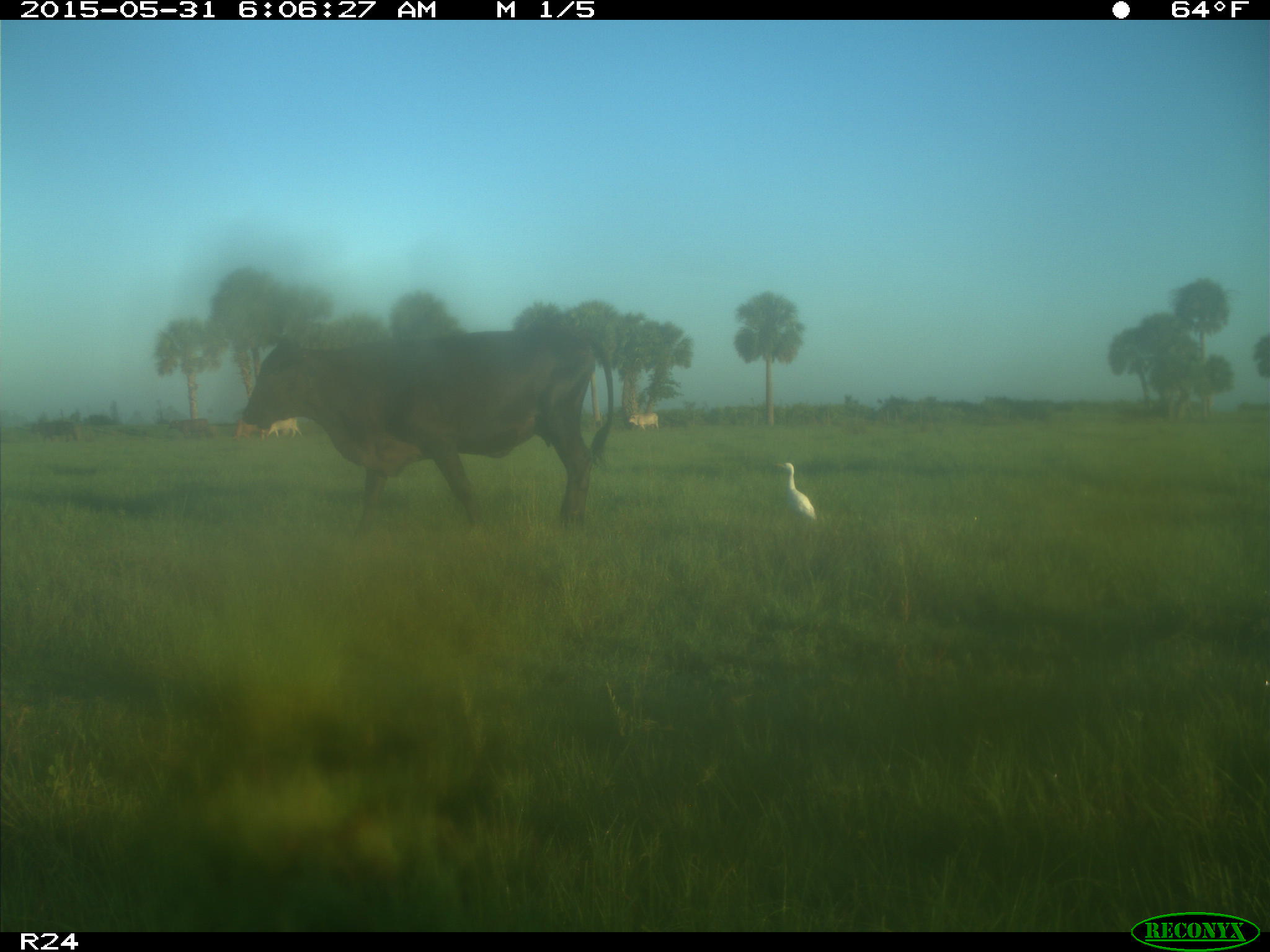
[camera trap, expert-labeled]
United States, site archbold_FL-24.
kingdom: Animalia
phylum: Chordata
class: Mammalia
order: Artiodactyla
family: Bovidae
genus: Bos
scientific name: Bos taurus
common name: domestic cow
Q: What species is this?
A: Bos taurus (domestic cow).